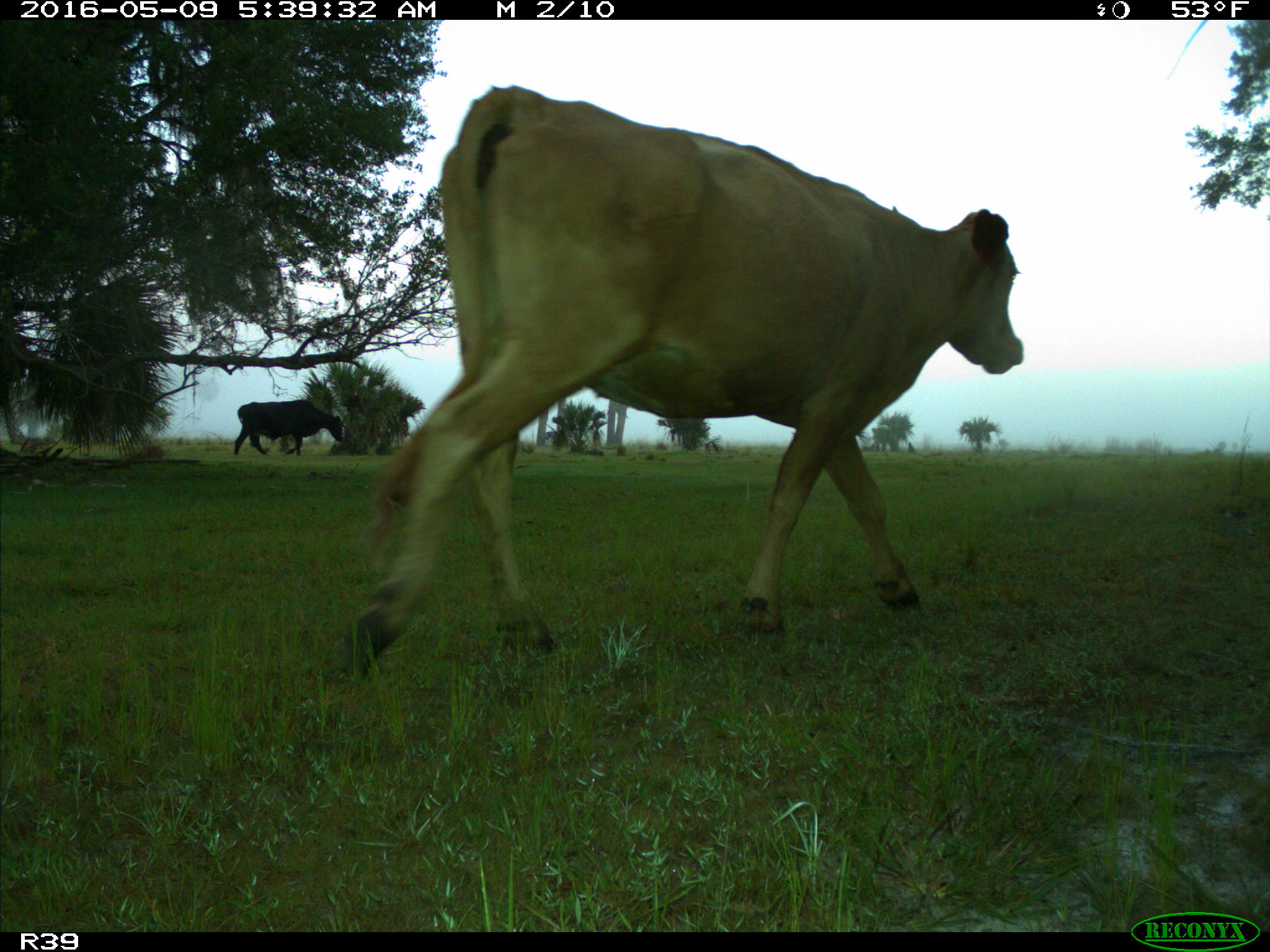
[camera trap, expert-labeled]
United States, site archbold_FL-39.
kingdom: Animalia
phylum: Chordata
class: Mammalia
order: Artiodactyla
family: Bovidae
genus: Bos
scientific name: Bos taurus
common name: domestic cow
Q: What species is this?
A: Bos taurus (domestic cow).